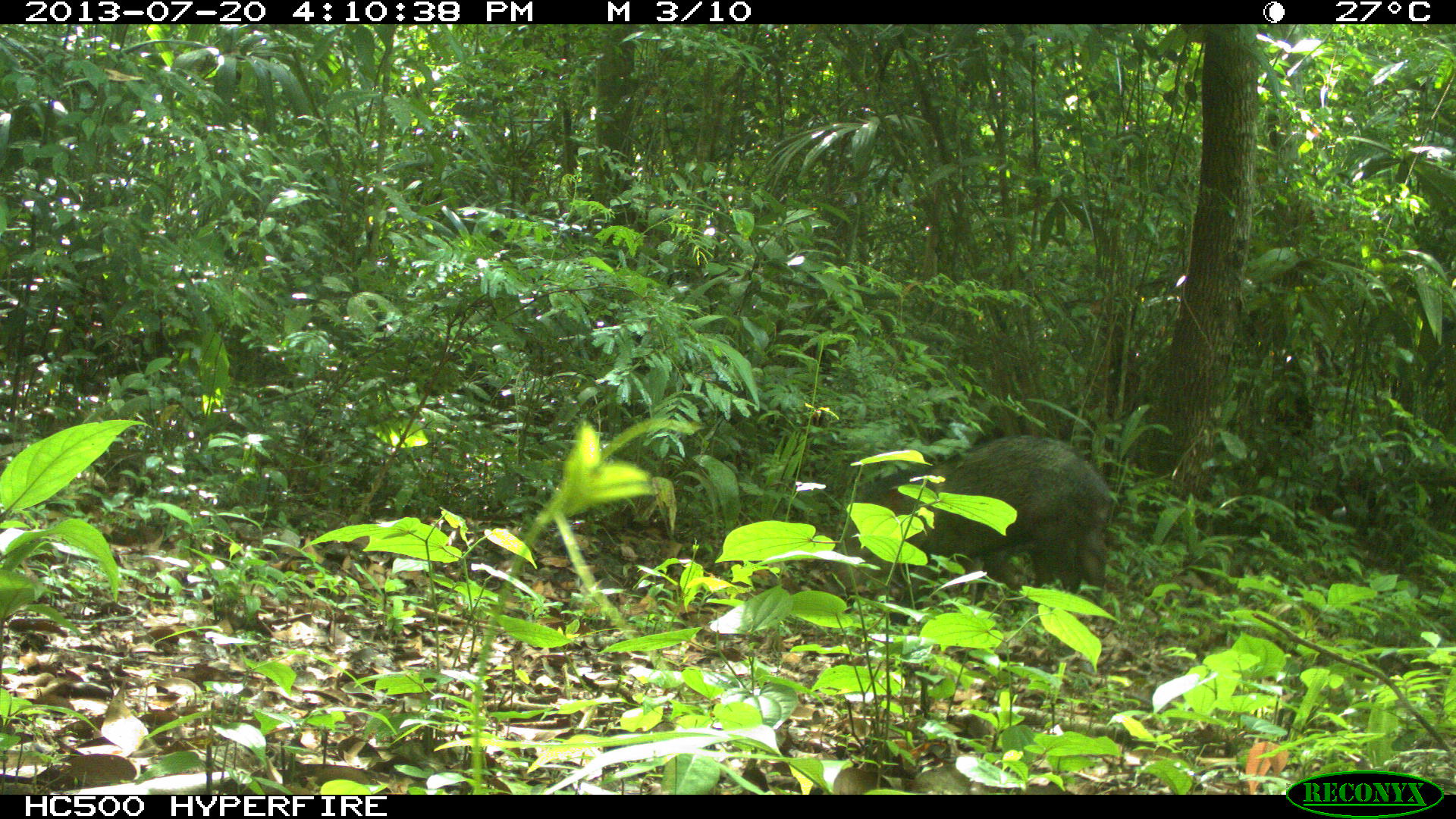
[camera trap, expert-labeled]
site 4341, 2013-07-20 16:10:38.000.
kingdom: Animalia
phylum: Chordata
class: Mammalia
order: Artiodactyla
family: Tayassuidae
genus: Pecari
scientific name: Pecari tajacu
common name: collared peccary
Pecari tajacu (collared peccary), count 2.